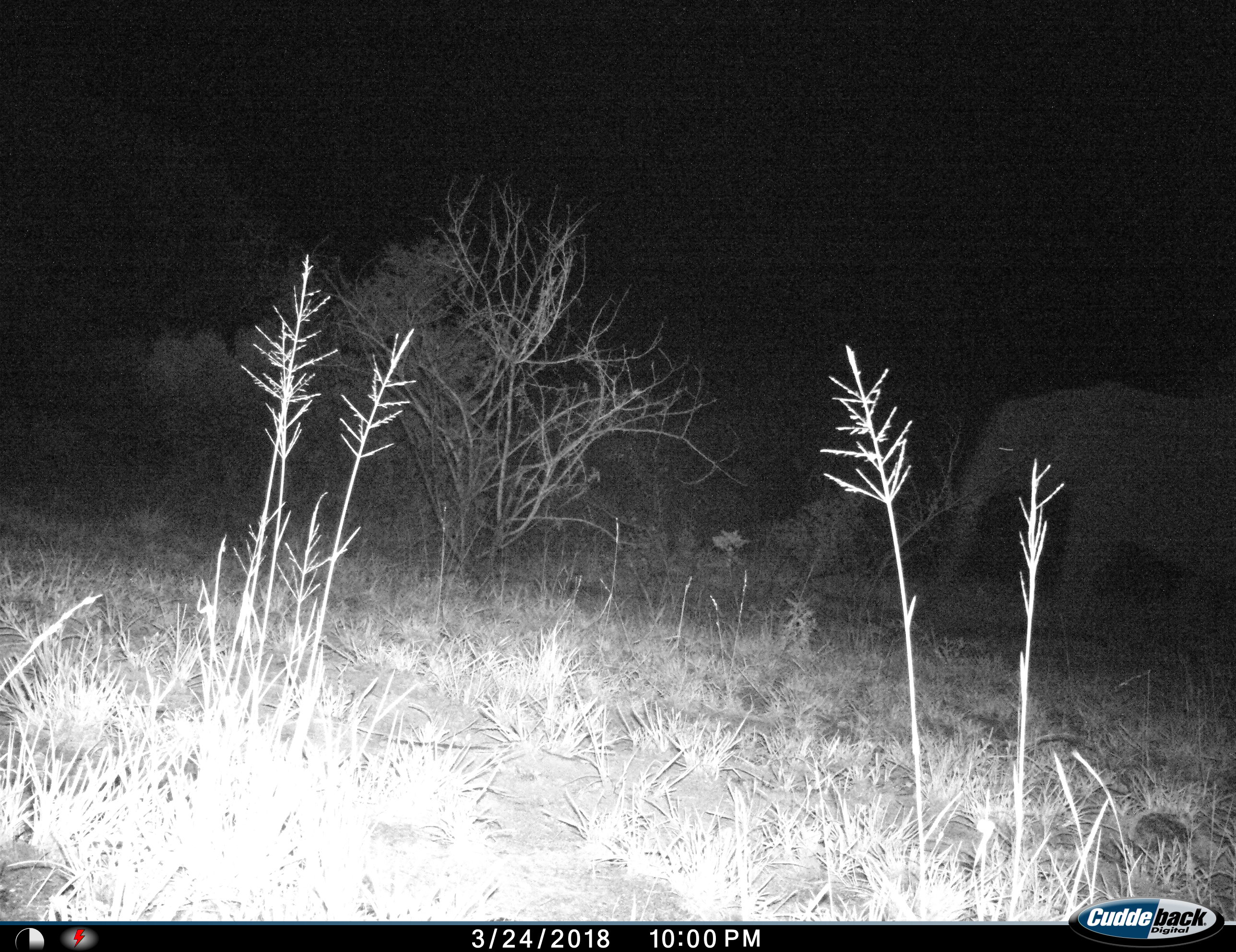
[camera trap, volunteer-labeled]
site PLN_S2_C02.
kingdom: Animalia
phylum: Chordata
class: Mammalia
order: Proboscidea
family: Elephantidae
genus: Loxodonta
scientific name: Loxodonta africana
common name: african bush elephant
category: elephant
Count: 1.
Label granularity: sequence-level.